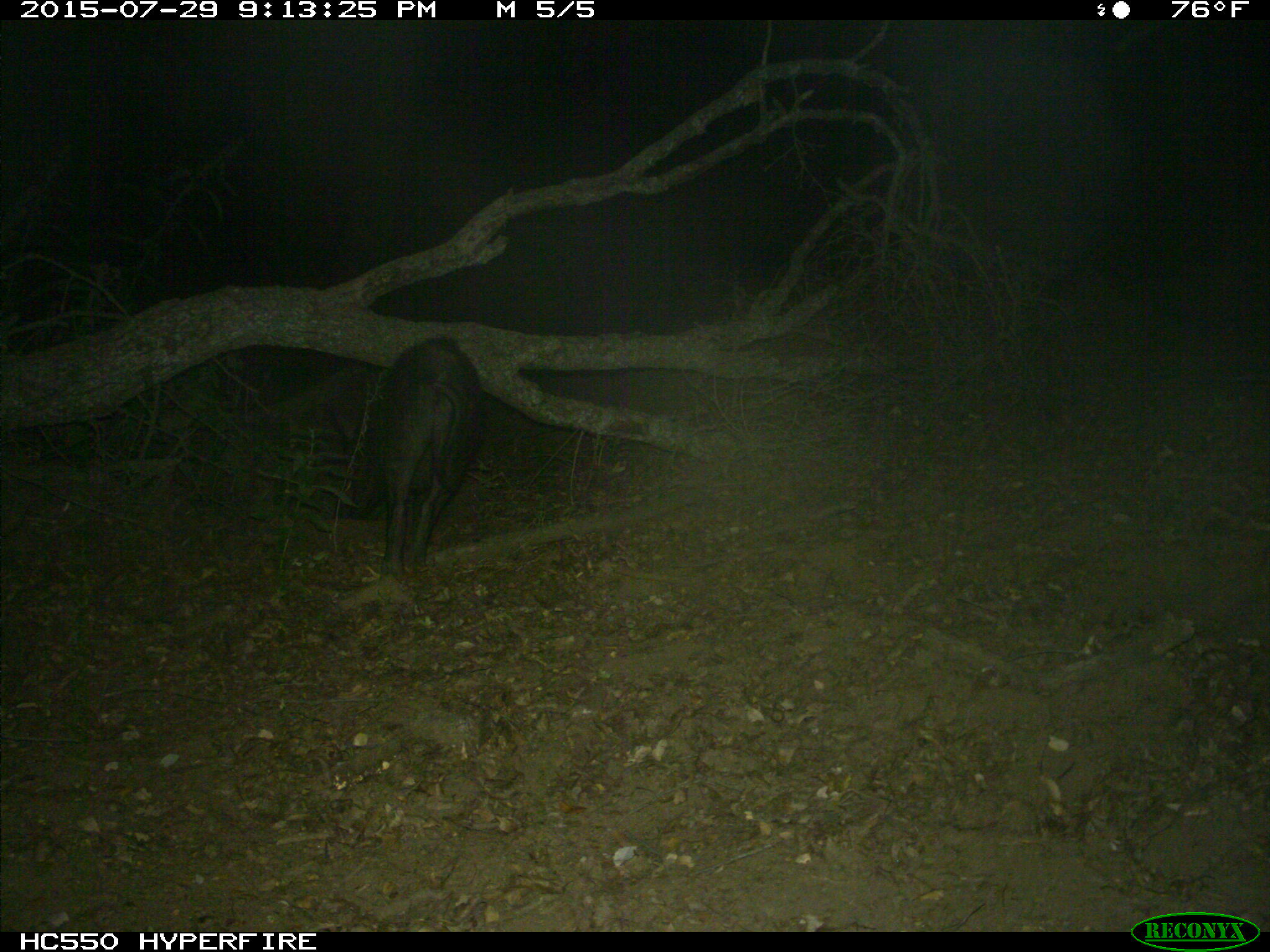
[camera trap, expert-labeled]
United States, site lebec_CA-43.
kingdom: Animalia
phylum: Chordata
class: Mammalia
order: Artiodactyla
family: Suidae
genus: Sus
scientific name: Sus scrofa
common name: wild boar